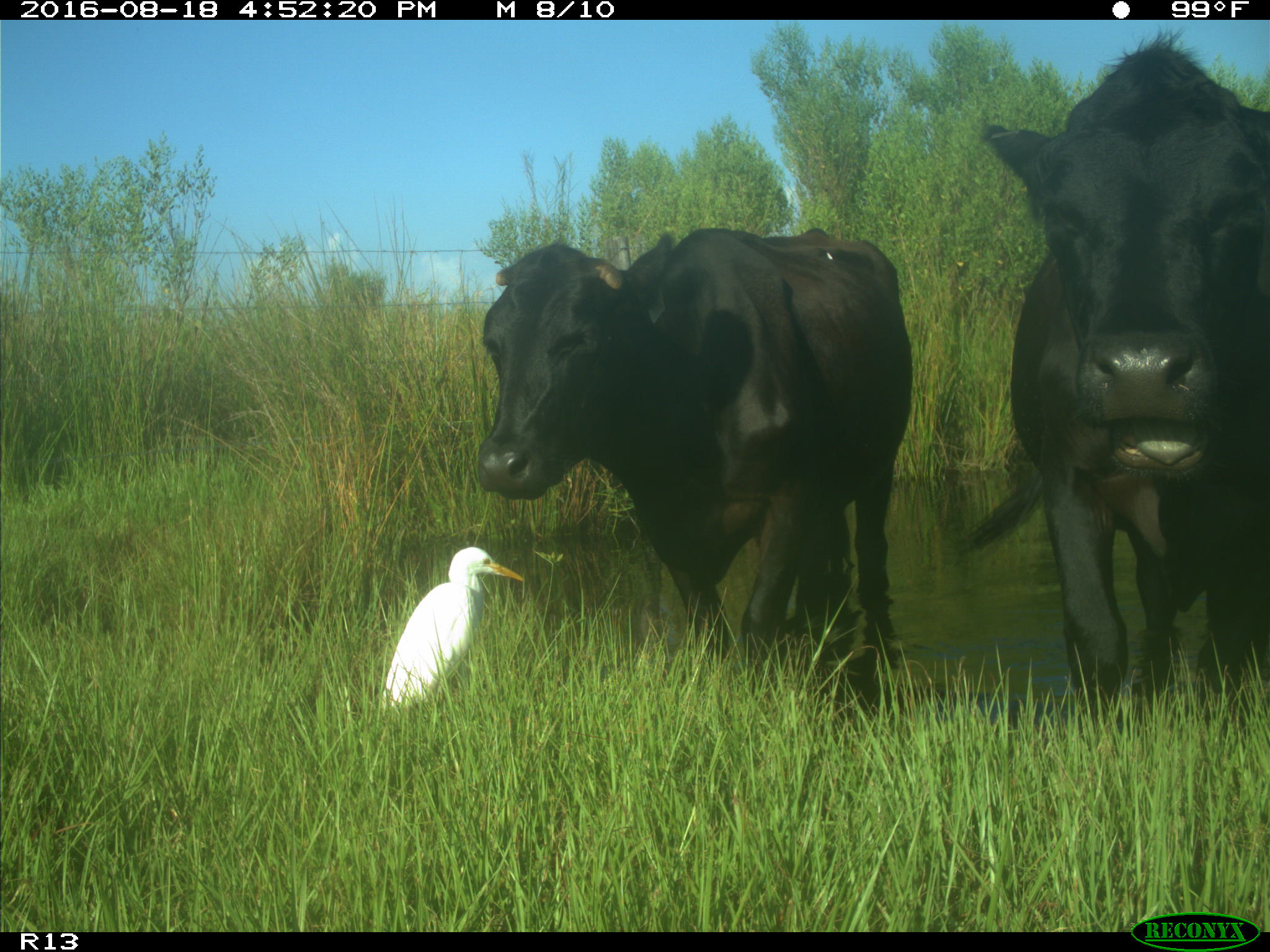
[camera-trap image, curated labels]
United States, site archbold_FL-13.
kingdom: Animalia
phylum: Chordata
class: Mammalia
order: Artiodactyla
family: Bovidae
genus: Bos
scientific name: Bos taurus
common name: domestic cow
Bos taurus (domestic cow).